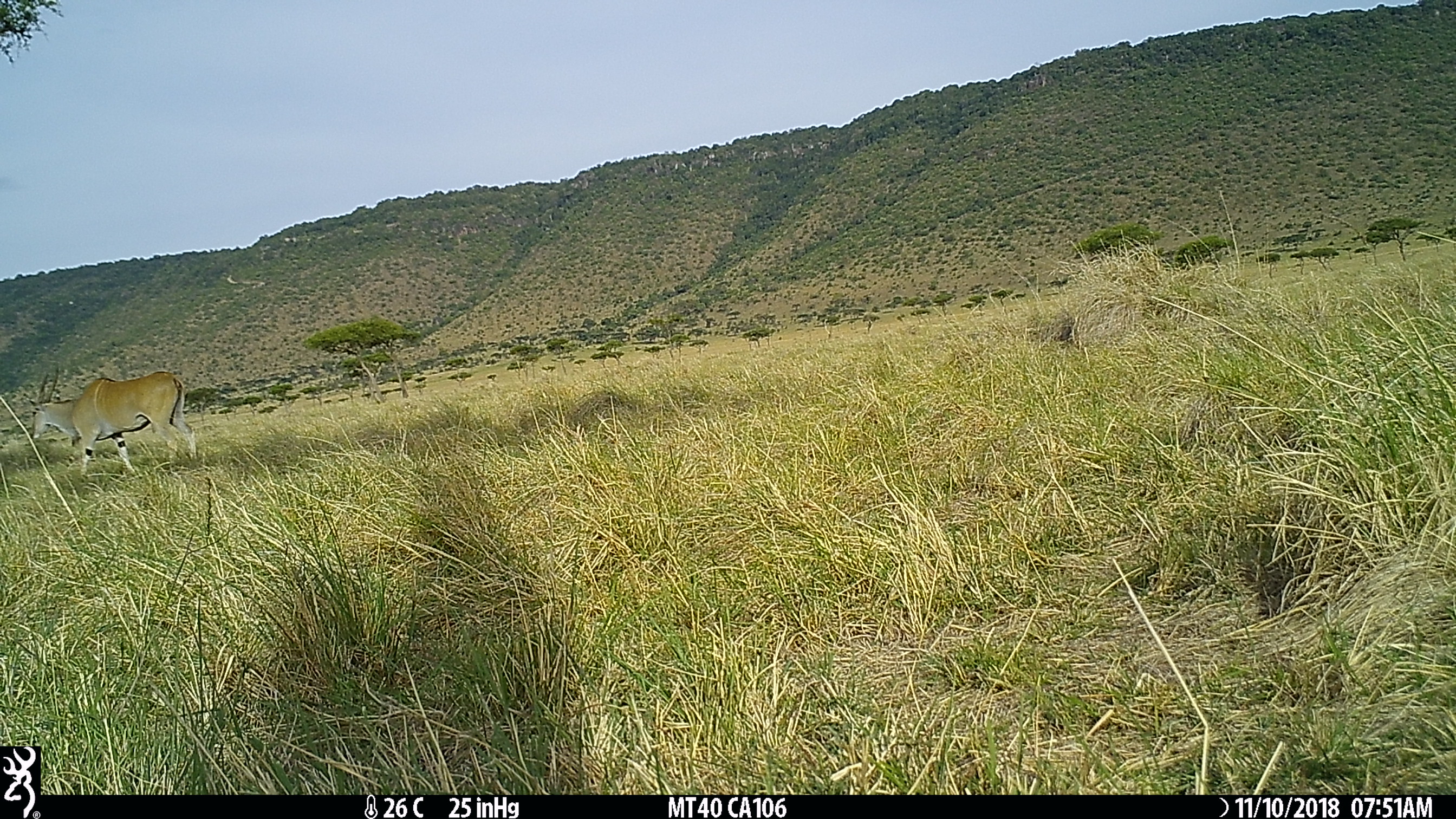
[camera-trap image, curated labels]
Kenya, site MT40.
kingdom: Animalia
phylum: Chordata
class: Mammalia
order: Artiodactyla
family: Bovidae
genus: Tragelaphus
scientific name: Tragelaphus oryx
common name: eland